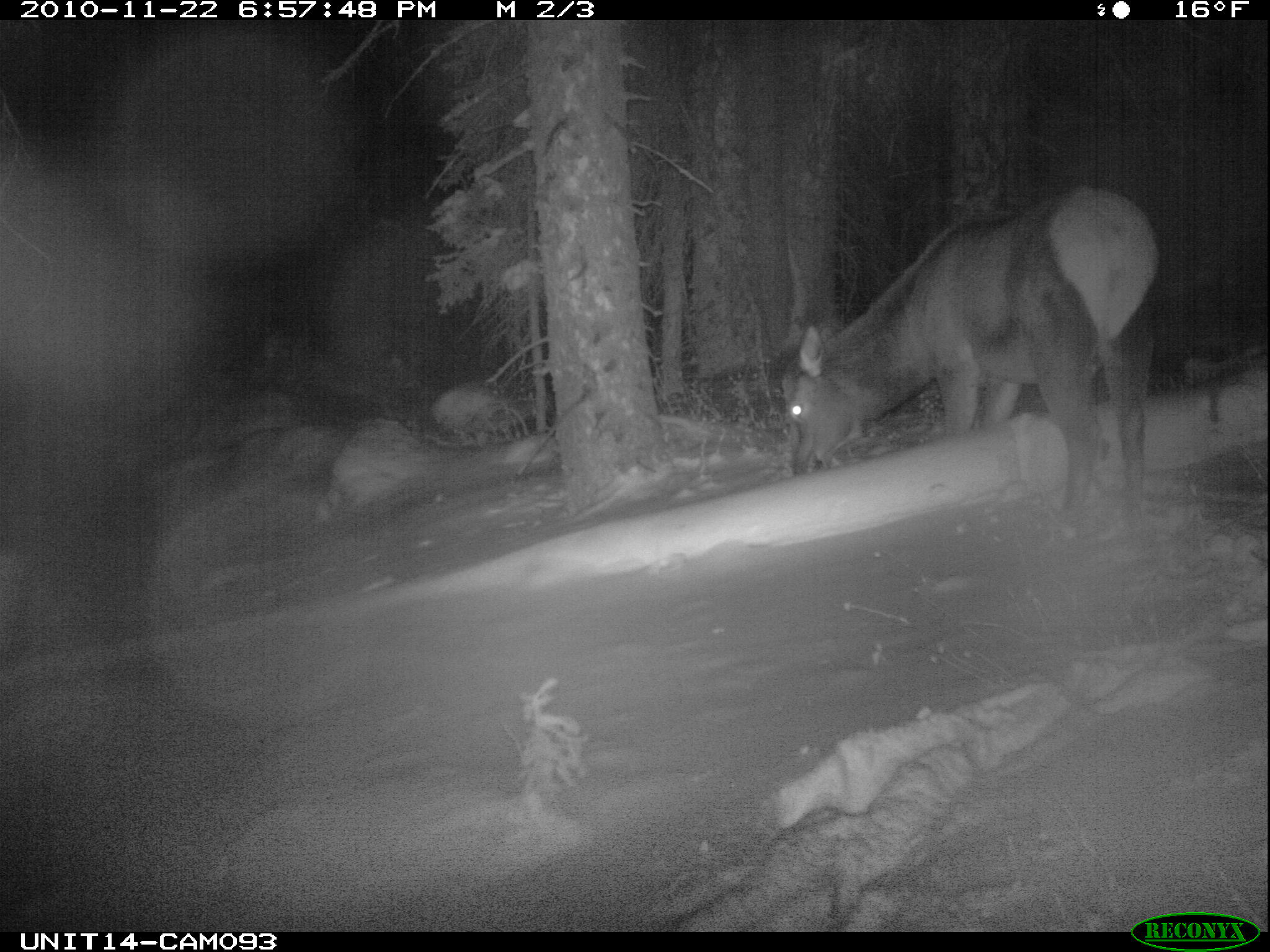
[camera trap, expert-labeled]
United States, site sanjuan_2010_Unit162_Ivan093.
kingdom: Animalia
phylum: Chordata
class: Mammalia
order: Artiodactyla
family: Cervidae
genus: Cervus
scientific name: Cervus elaphus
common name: red deer